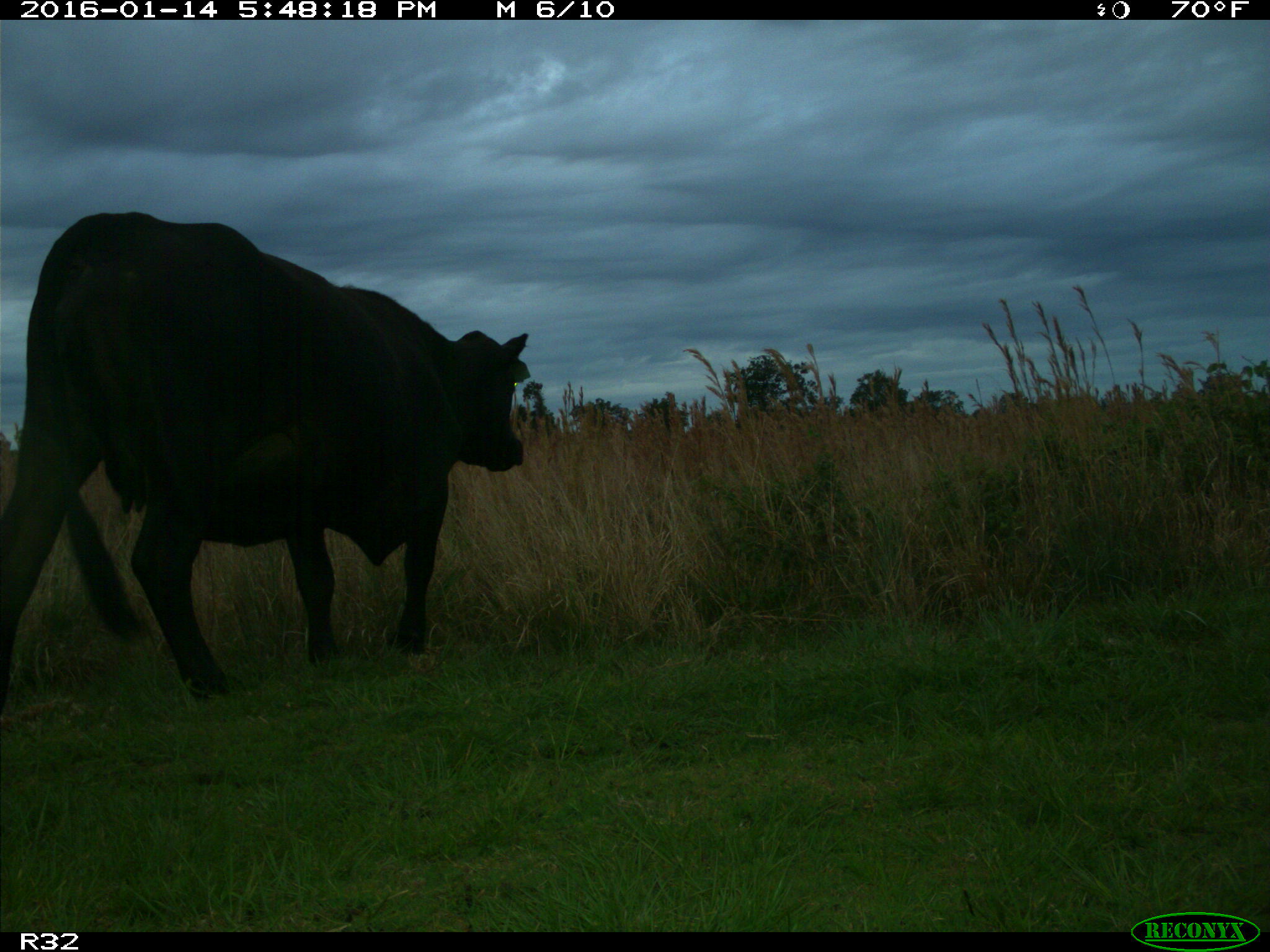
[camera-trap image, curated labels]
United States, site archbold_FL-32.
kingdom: Animalia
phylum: Chordata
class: Mammalia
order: Artiodactyla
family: Bovidae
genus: Bos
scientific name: Bos taurus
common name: domestic cow